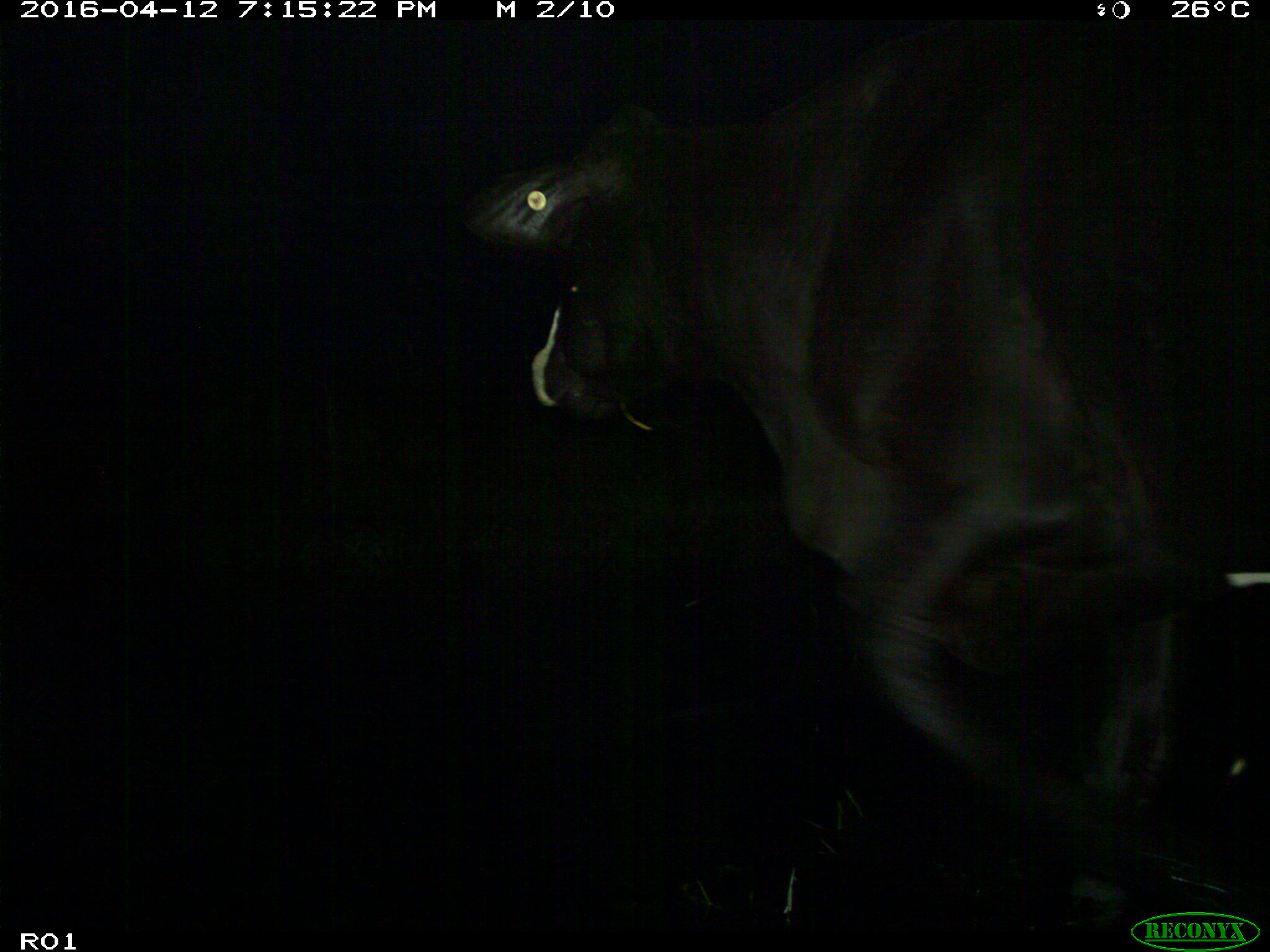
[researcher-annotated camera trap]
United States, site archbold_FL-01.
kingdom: Animalia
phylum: Chordata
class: Mammalia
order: Artiodactyla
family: Bovidae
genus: Bos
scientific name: Bos taurus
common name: domestic cow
Bos taurus (domestic cow).